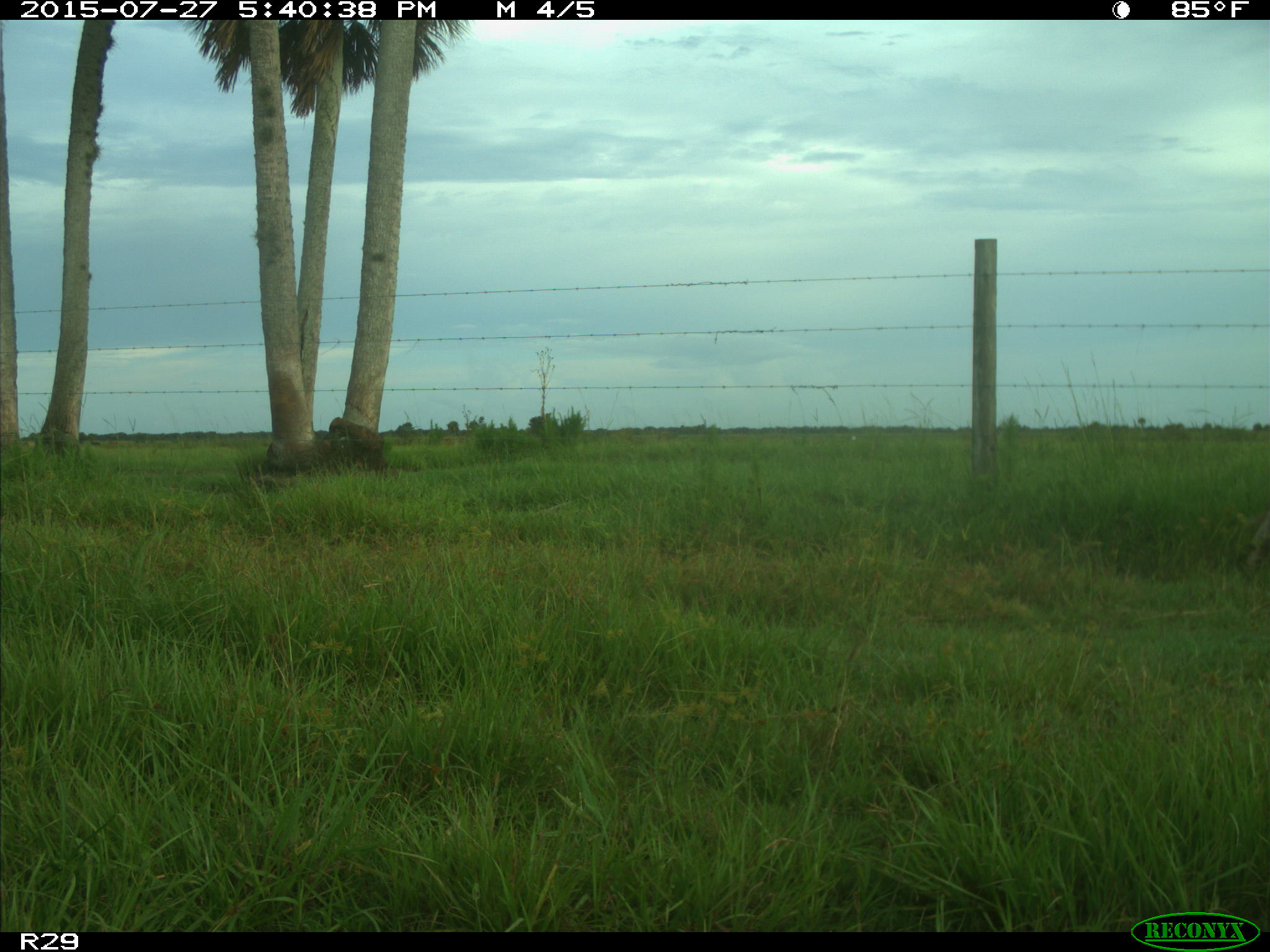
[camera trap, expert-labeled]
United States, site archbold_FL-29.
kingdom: Animalia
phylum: Chordata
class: Mammalia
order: Artiodactyla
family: Bovidae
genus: Bos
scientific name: Bos taurus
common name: domestic cow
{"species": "Bos taurus (domestic cow)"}